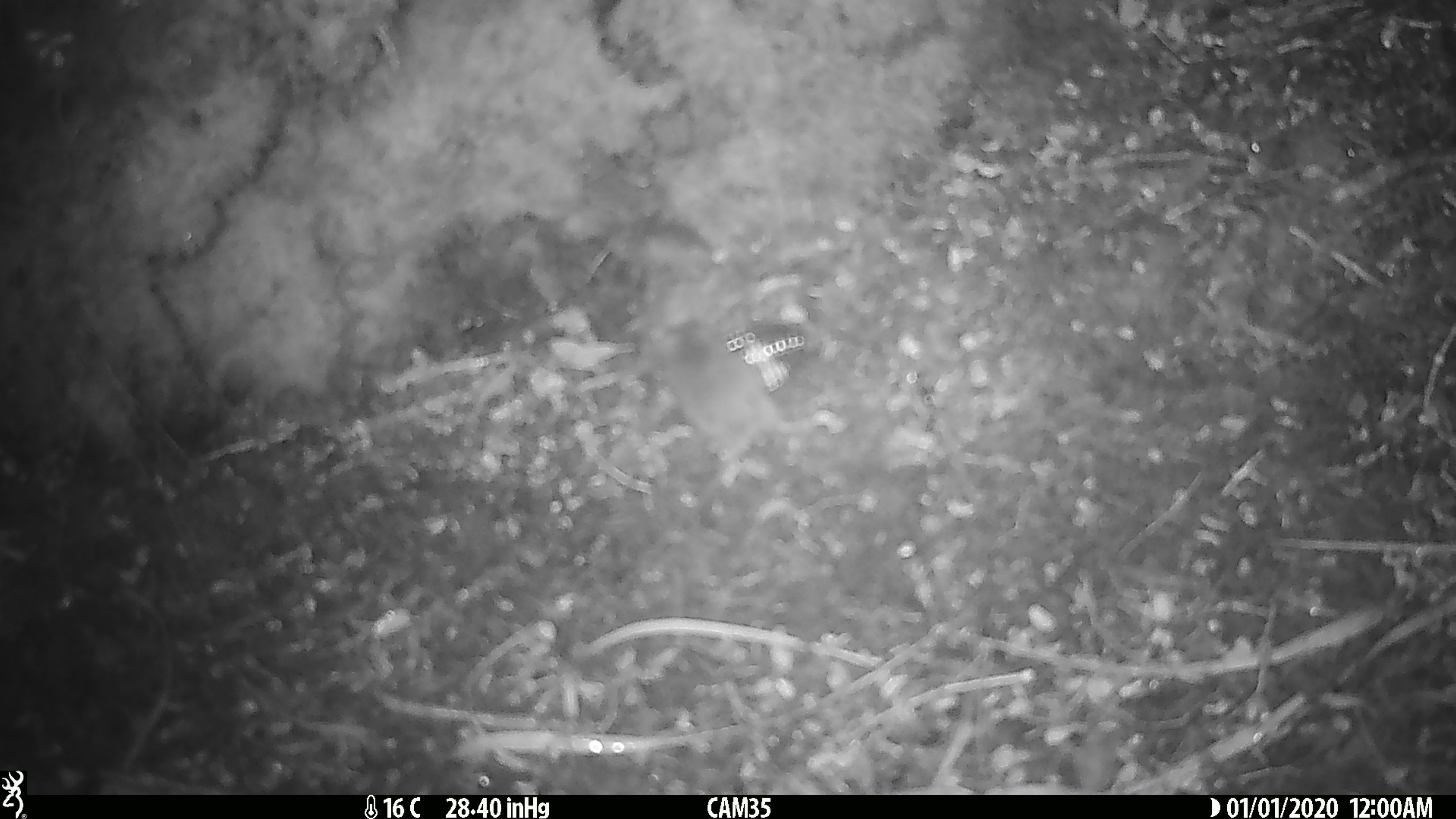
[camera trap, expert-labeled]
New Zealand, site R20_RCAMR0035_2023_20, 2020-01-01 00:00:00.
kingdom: Animalia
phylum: Chordata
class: Mammalia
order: Rodentia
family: Muridae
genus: Mus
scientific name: Mus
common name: mouse